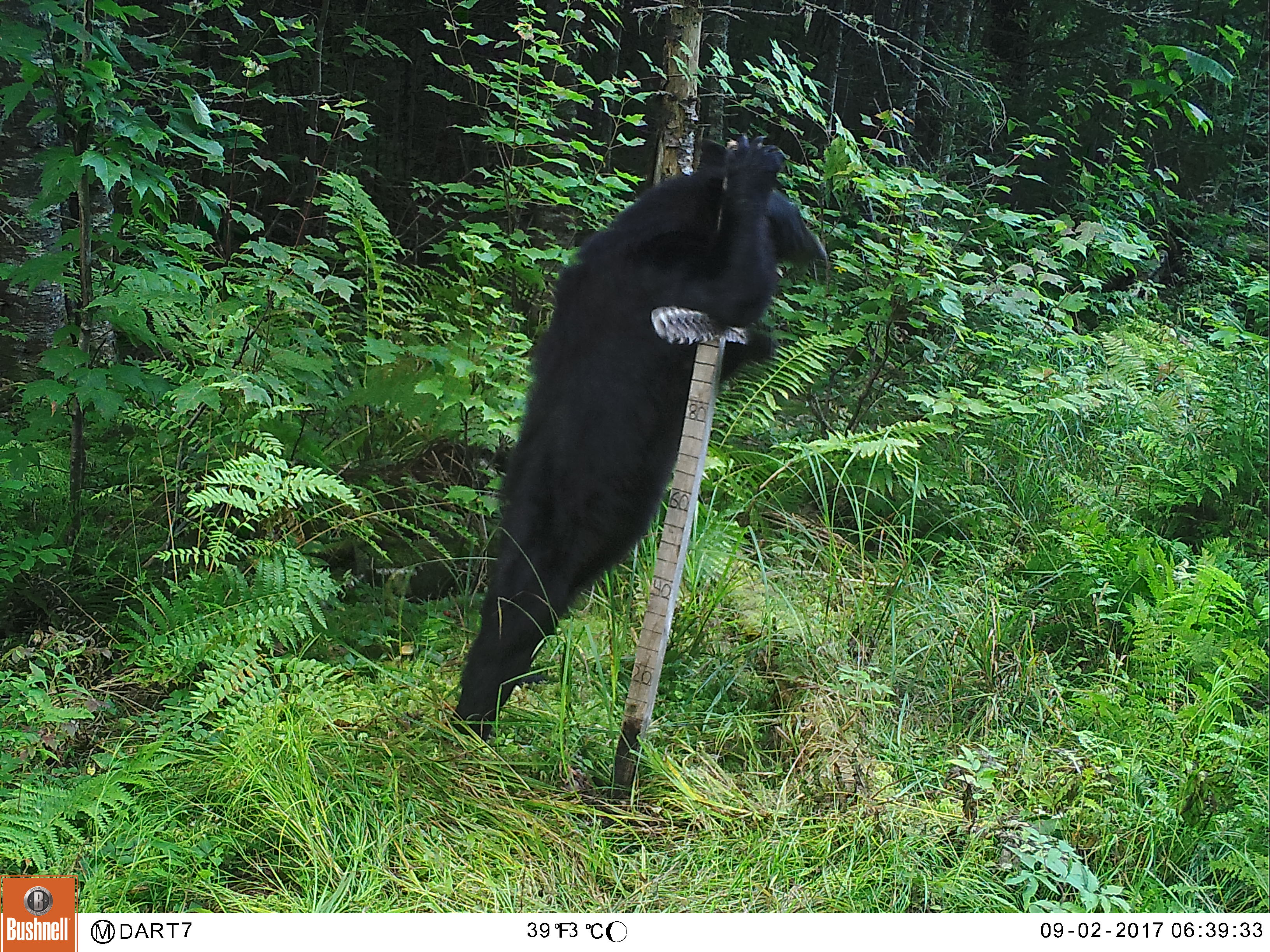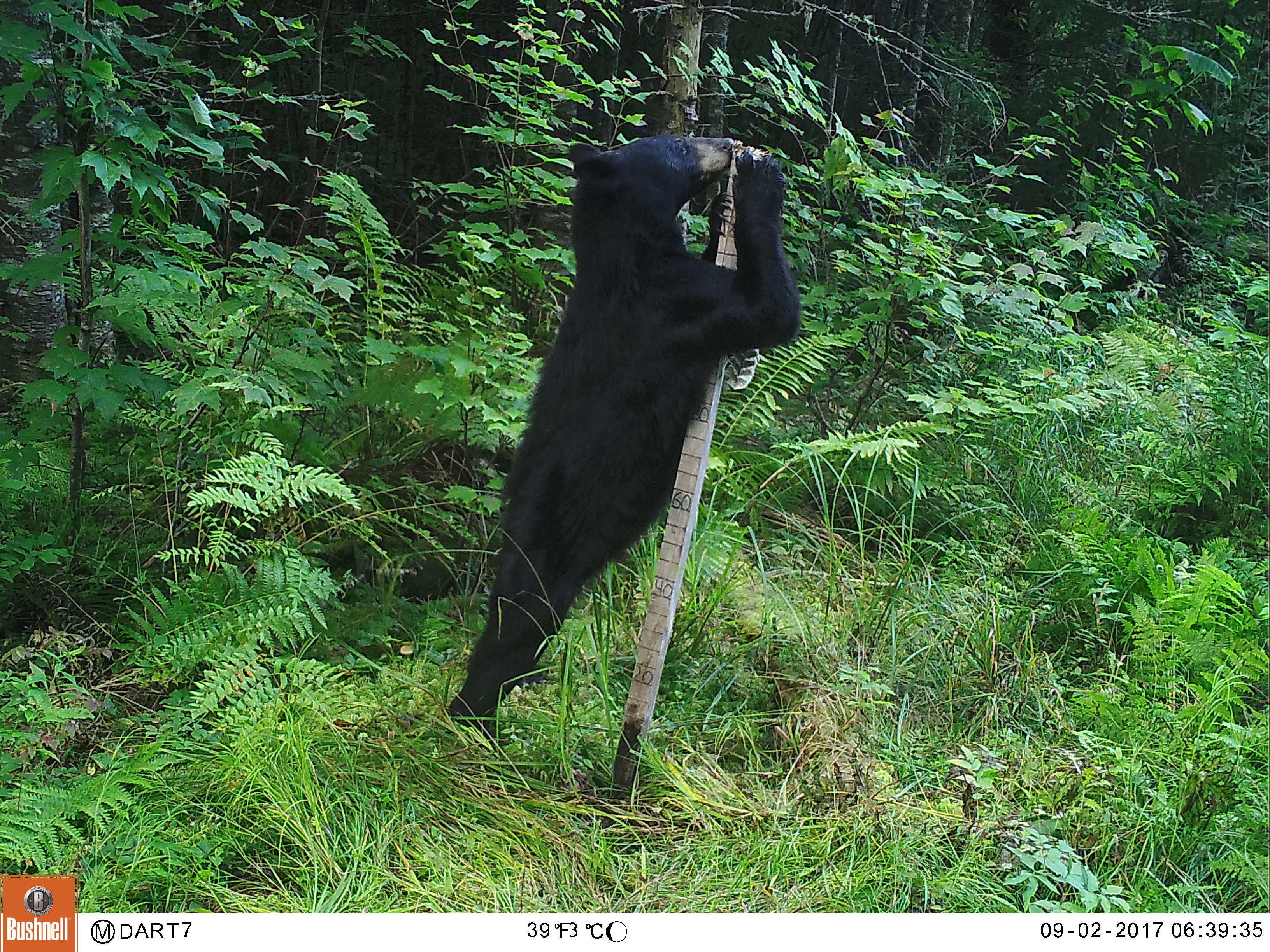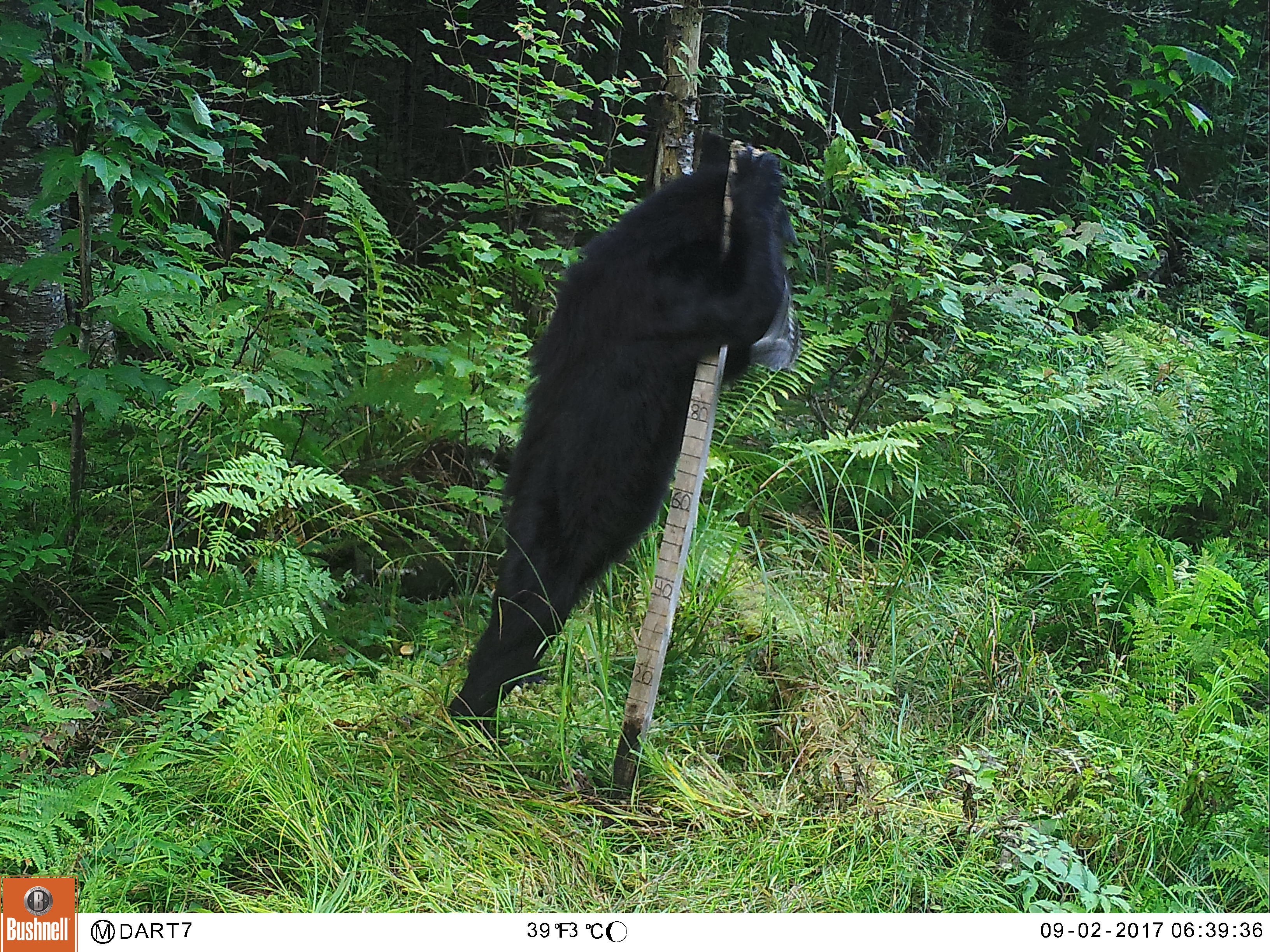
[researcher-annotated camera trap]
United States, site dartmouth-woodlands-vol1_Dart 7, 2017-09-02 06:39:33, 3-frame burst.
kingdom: Animalia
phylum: Chordata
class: Mammalia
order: Carnivora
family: Ursidae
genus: Ursus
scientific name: Ursus americanus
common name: black bear